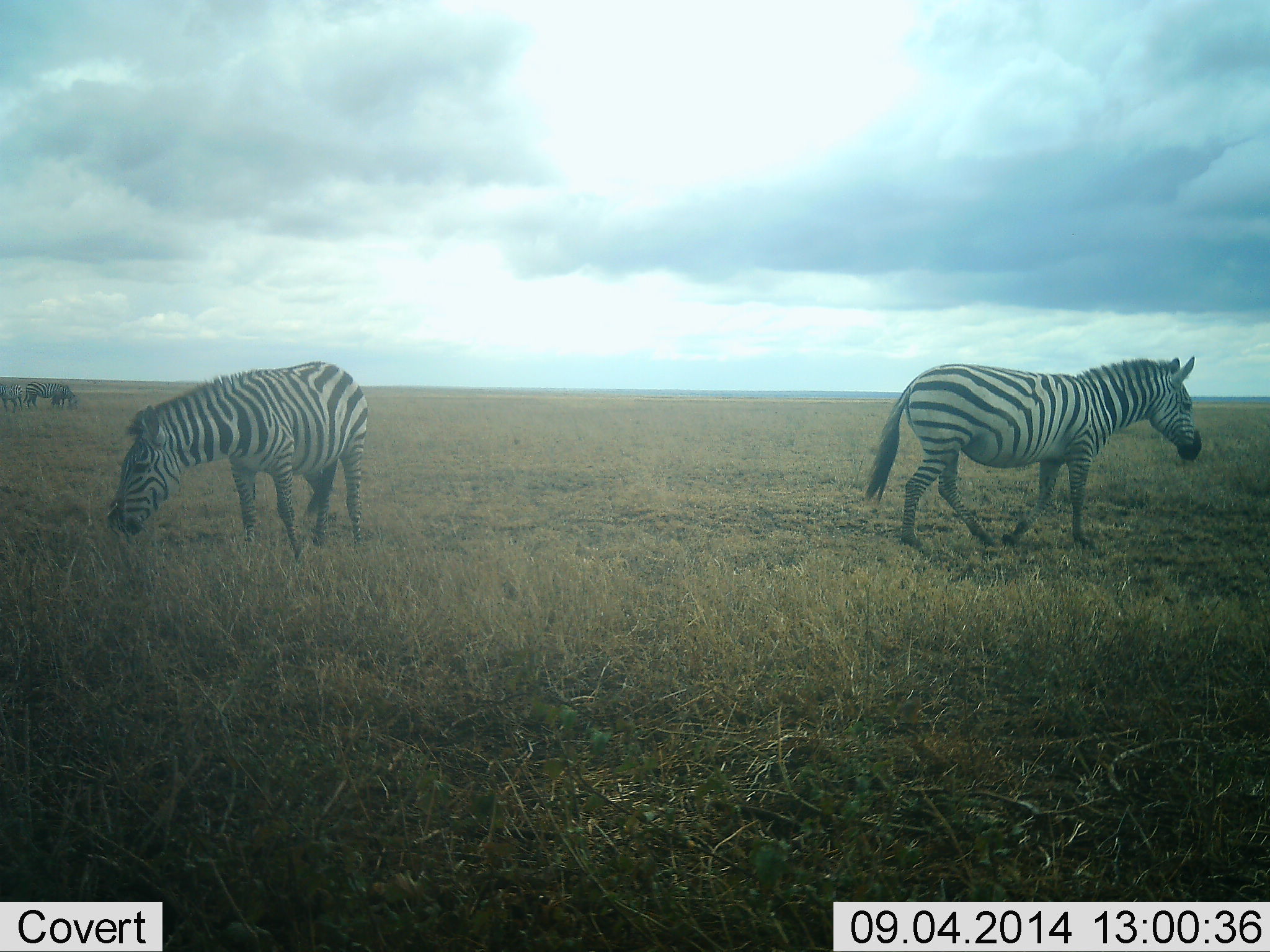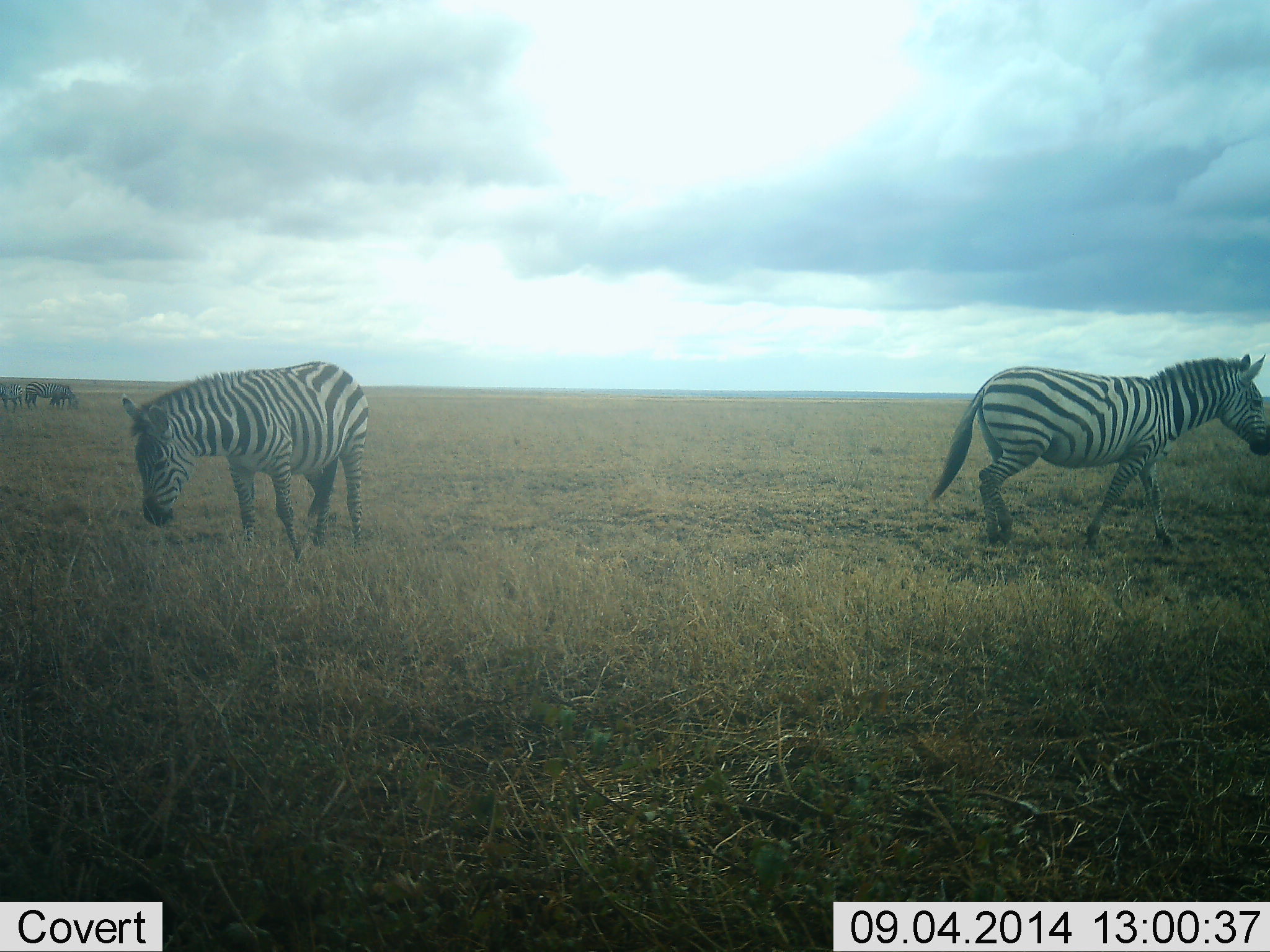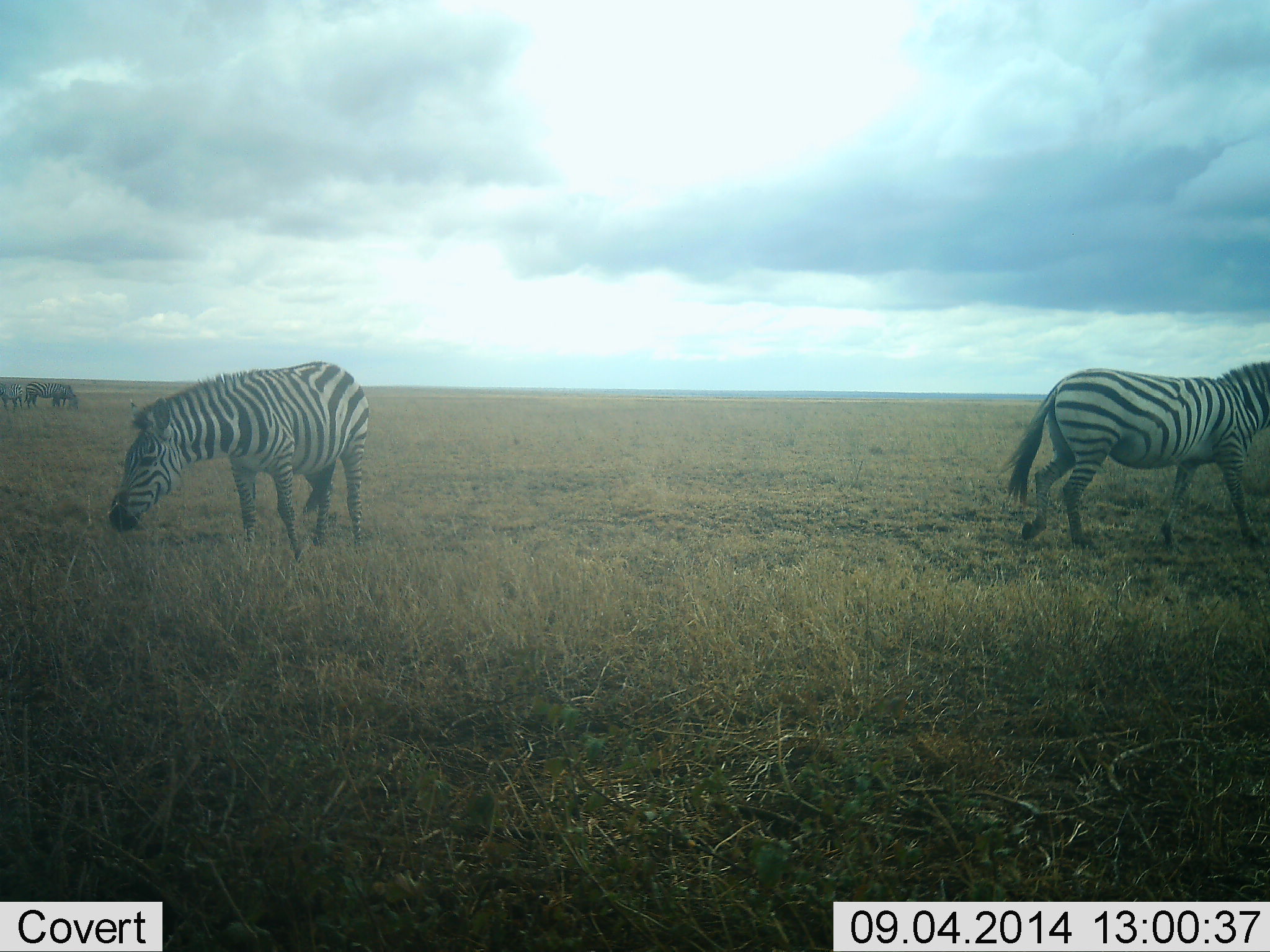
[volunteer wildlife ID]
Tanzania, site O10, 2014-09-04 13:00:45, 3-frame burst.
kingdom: Animalia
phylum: Chordata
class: Mammalia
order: Perissodactyla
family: Equidae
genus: Equus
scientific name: Equus quagga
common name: plains zebra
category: zebra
Zebra (plains zebra) (Equus quagga), count 4. Behavior (volunteer vote fractions): standing 40%, resting 10%, moving 80%, interacting 10%. Young present (vote fraction): 10%. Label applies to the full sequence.